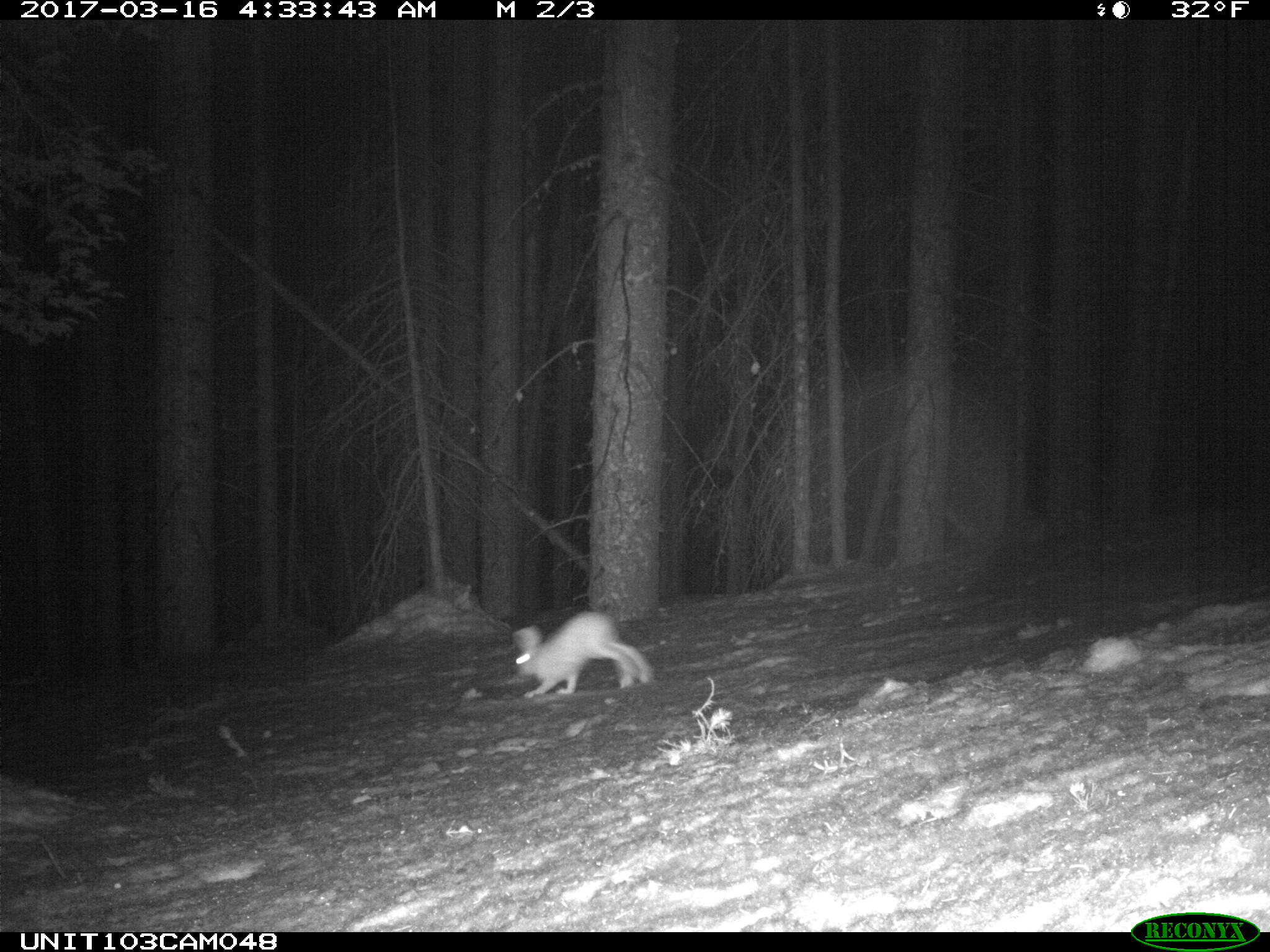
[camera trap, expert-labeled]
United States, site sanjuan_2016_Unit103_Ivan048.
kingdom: Animalia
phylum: Chordata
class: Mammalia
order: Lagomorpha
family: Leporidae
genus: Lepus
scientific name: Lepus americanus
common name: snowshoe hare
Lepus americanus (snowshoe hare).